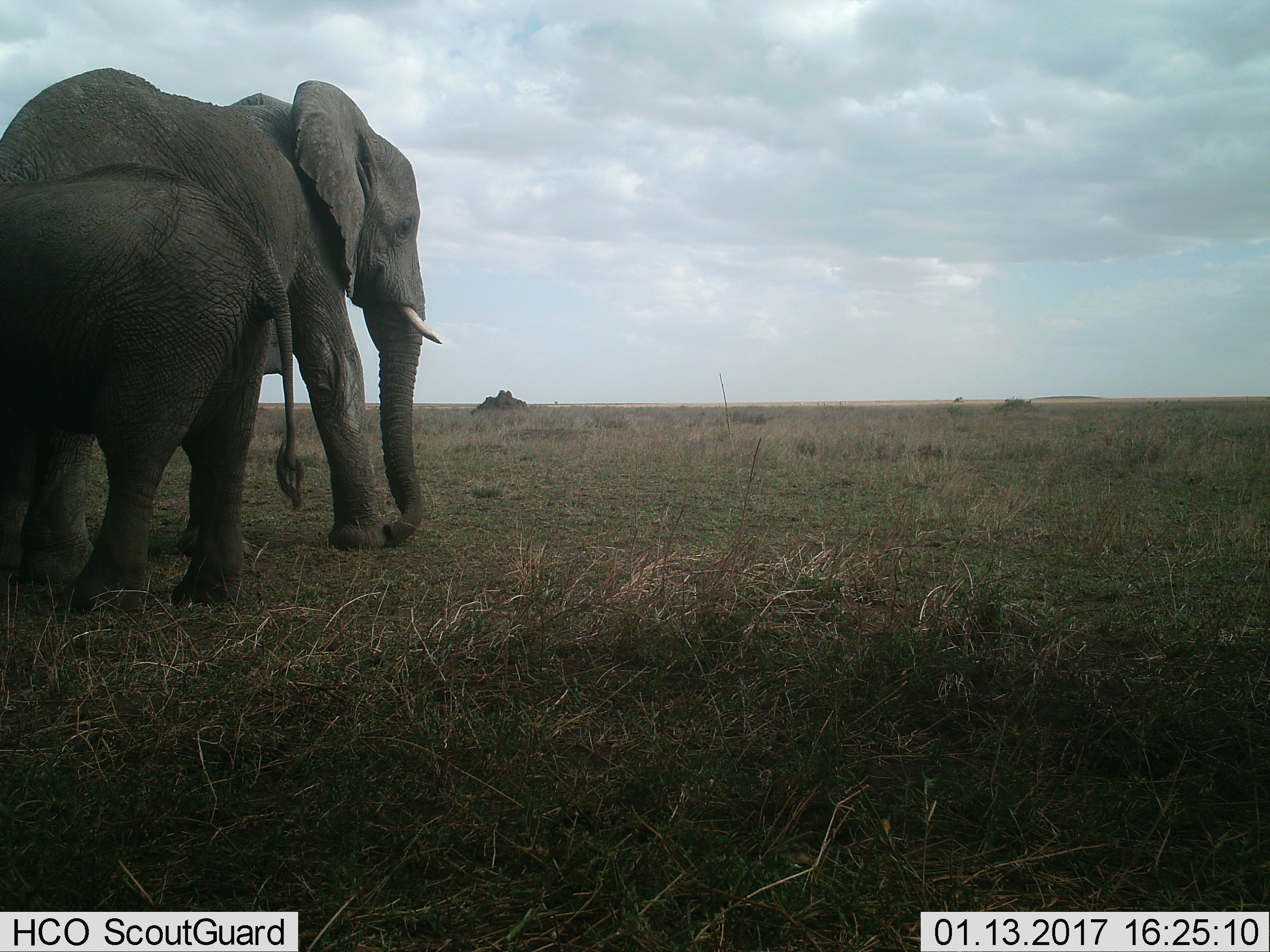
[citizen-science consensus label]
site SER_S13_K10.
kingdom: Animalia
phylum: Chordata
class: Mammalia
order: Proboscidea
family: Elephantidae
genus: Loxodonta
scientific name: Loxodonta africana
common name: african bush elephant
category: elephant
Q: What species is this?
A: Elephant (african bush elephant) (Loxodonta africana).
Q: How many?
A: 2.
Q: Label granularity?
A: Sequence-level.